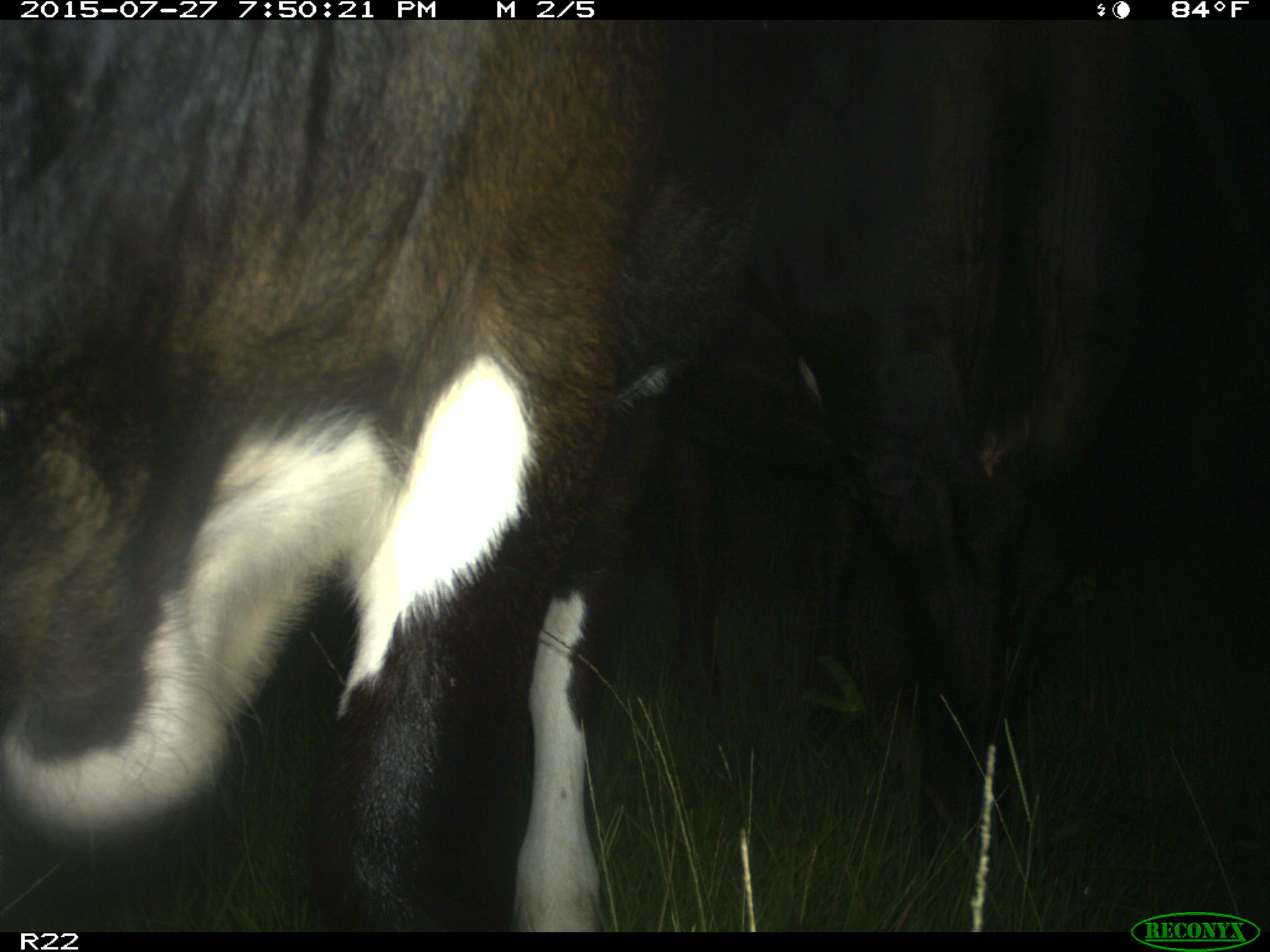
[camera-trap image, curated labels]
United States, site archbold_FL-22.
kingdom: Animalia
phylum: Chordata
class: Mammalia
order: Artiodactyla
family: Bovidae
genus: Bos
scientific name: Bos taurus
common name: domestic cow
Bos taurus (domestic cow).